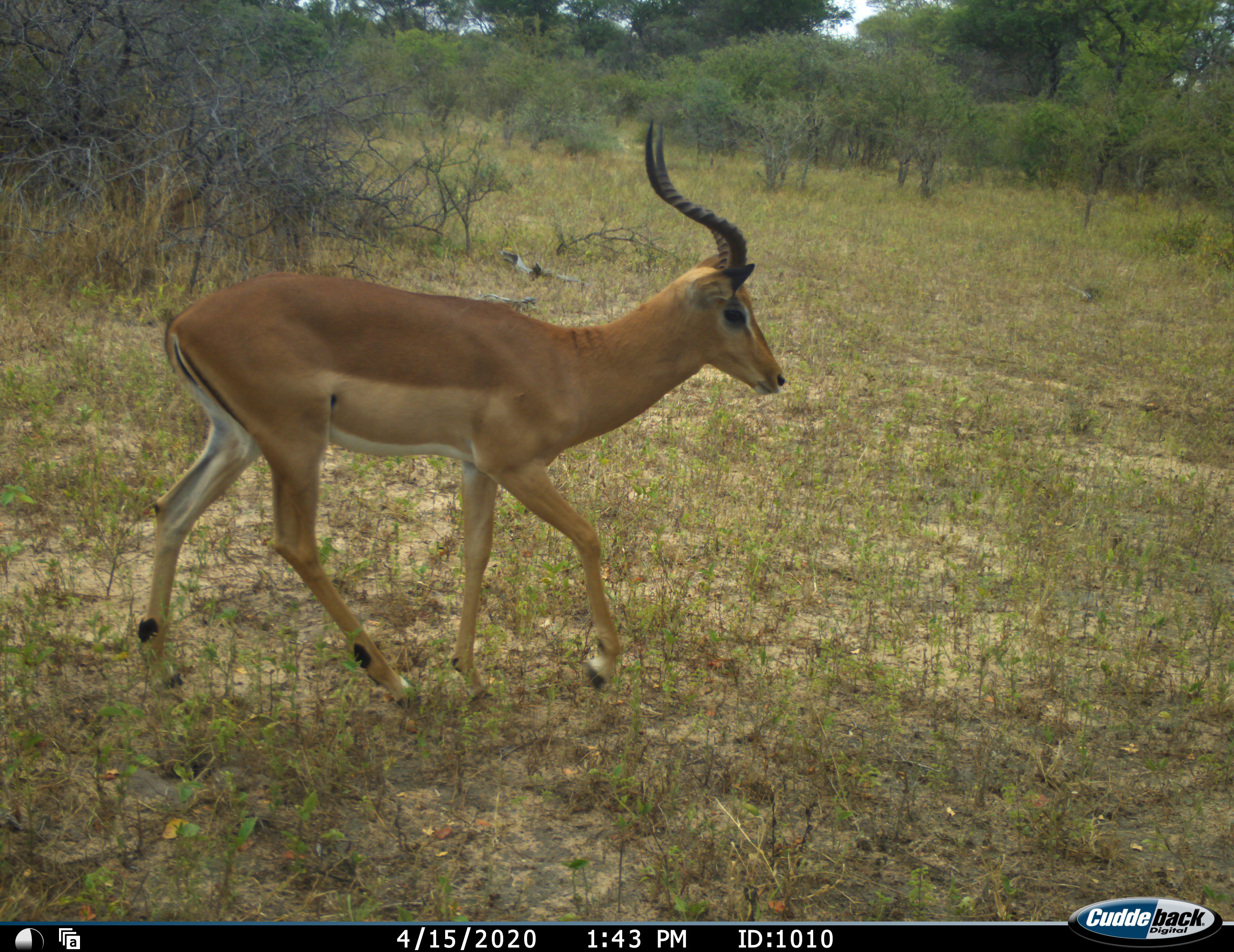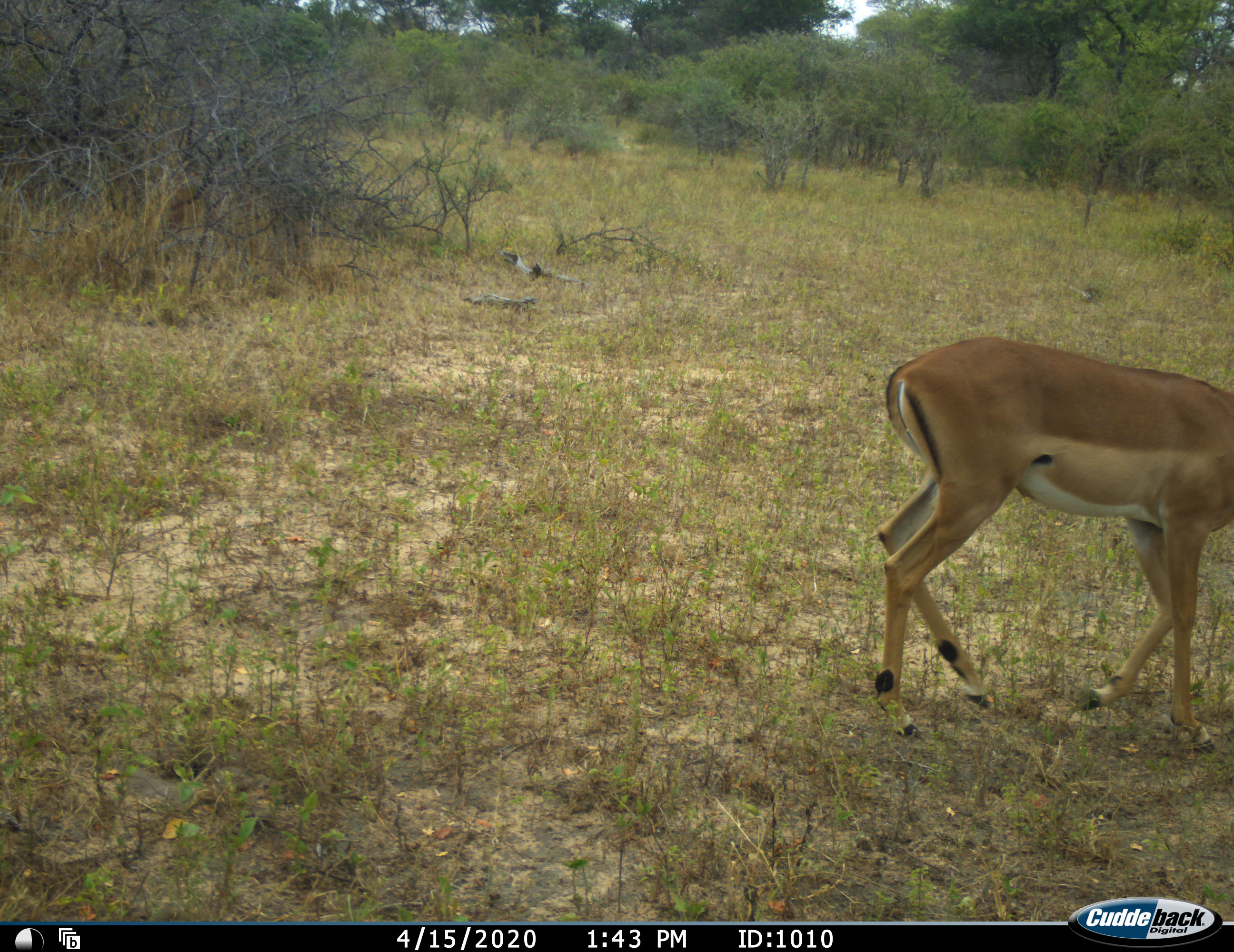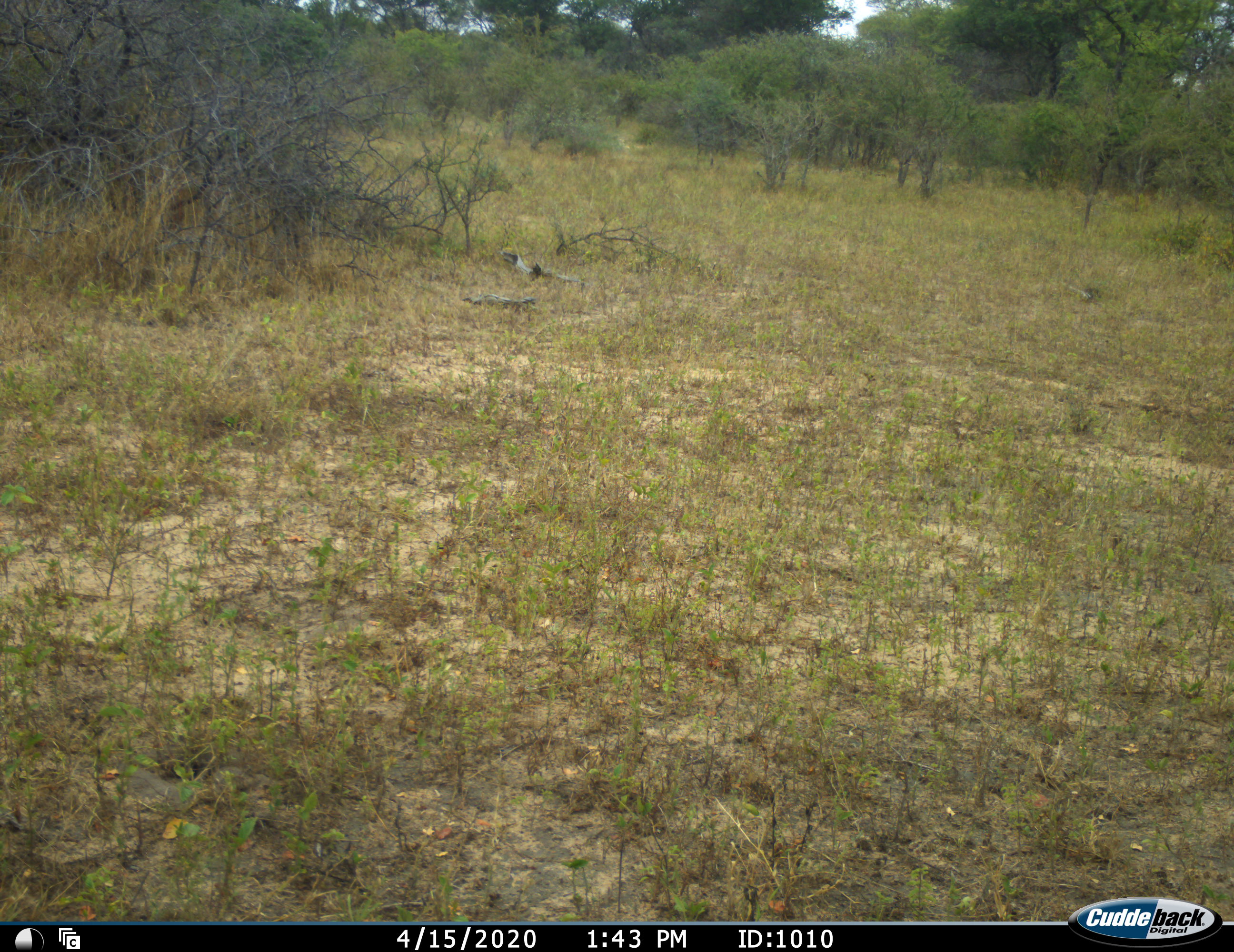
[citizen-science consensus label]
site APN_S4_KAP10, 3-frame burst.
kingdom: Animalia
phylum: Chordata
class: Mammalia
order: Artiodactyla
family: Bovidae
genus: Aepyceros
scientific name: Aepyceros melampus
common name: impala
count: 1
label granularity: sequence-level